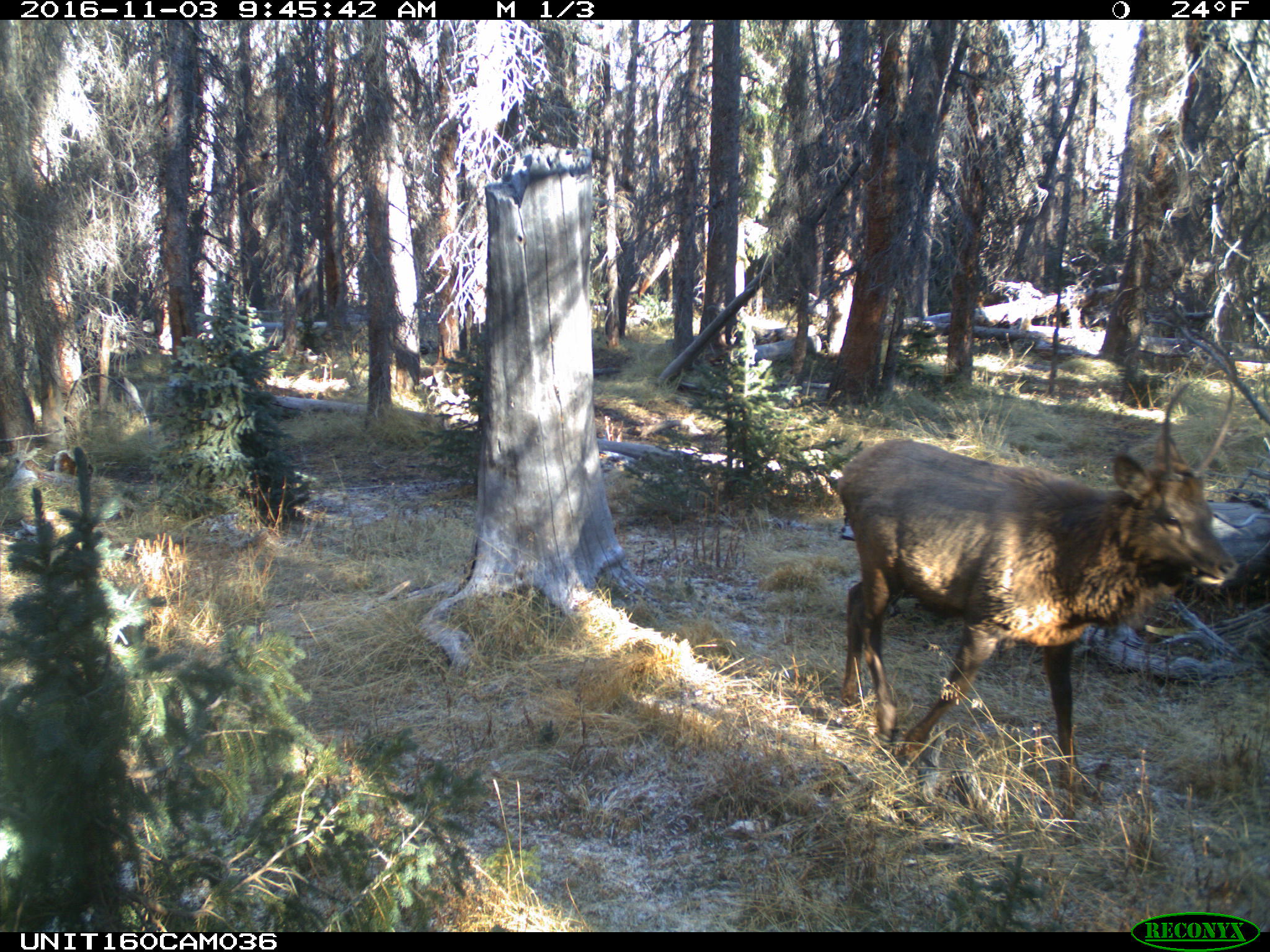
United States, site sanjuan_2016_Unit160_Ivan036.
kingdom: Animalia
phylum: Chordata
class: Mammalia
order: Artiodactyla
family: Cervidae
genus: Cervus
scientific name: Cervus elaphus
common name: red deer